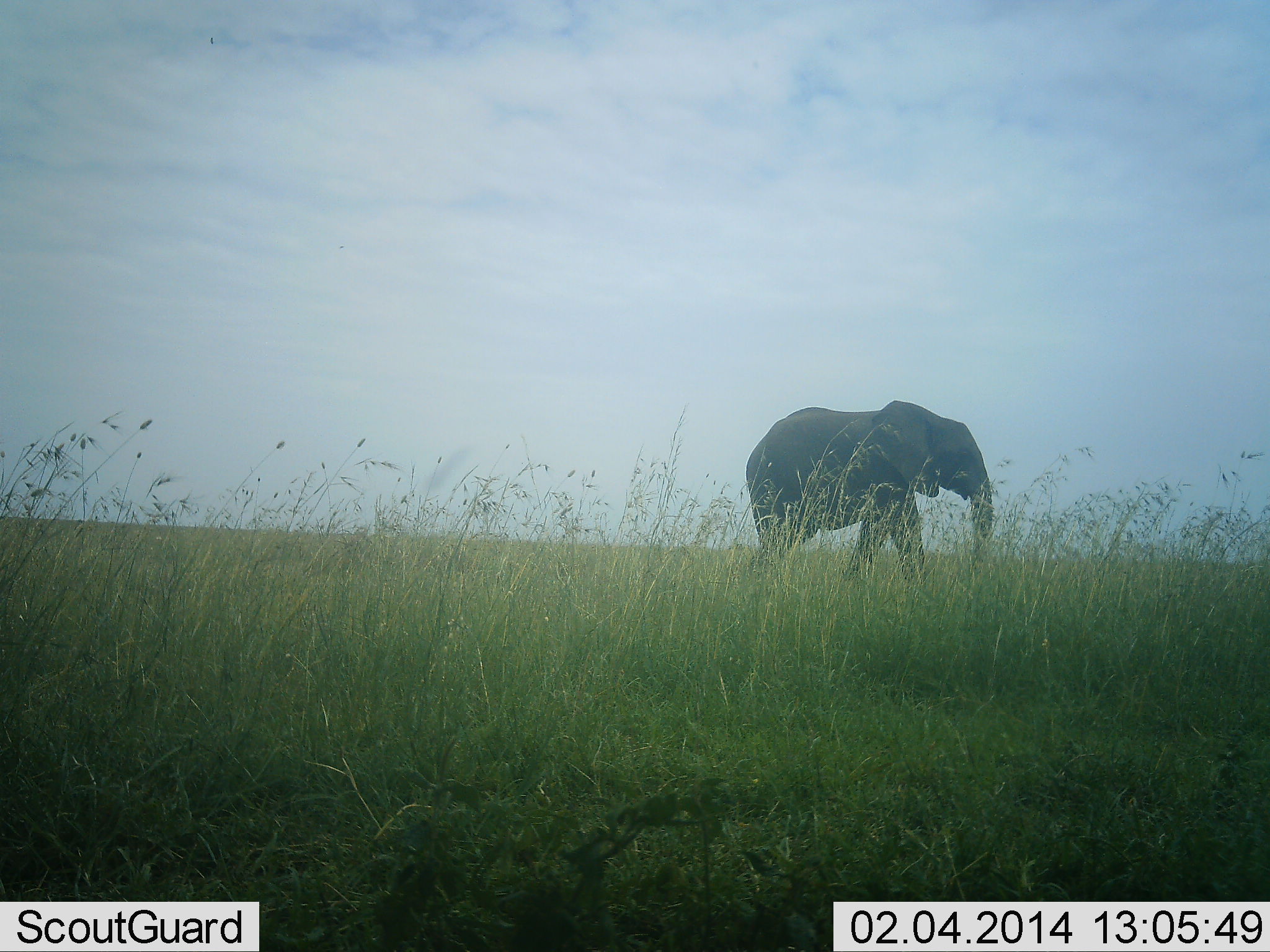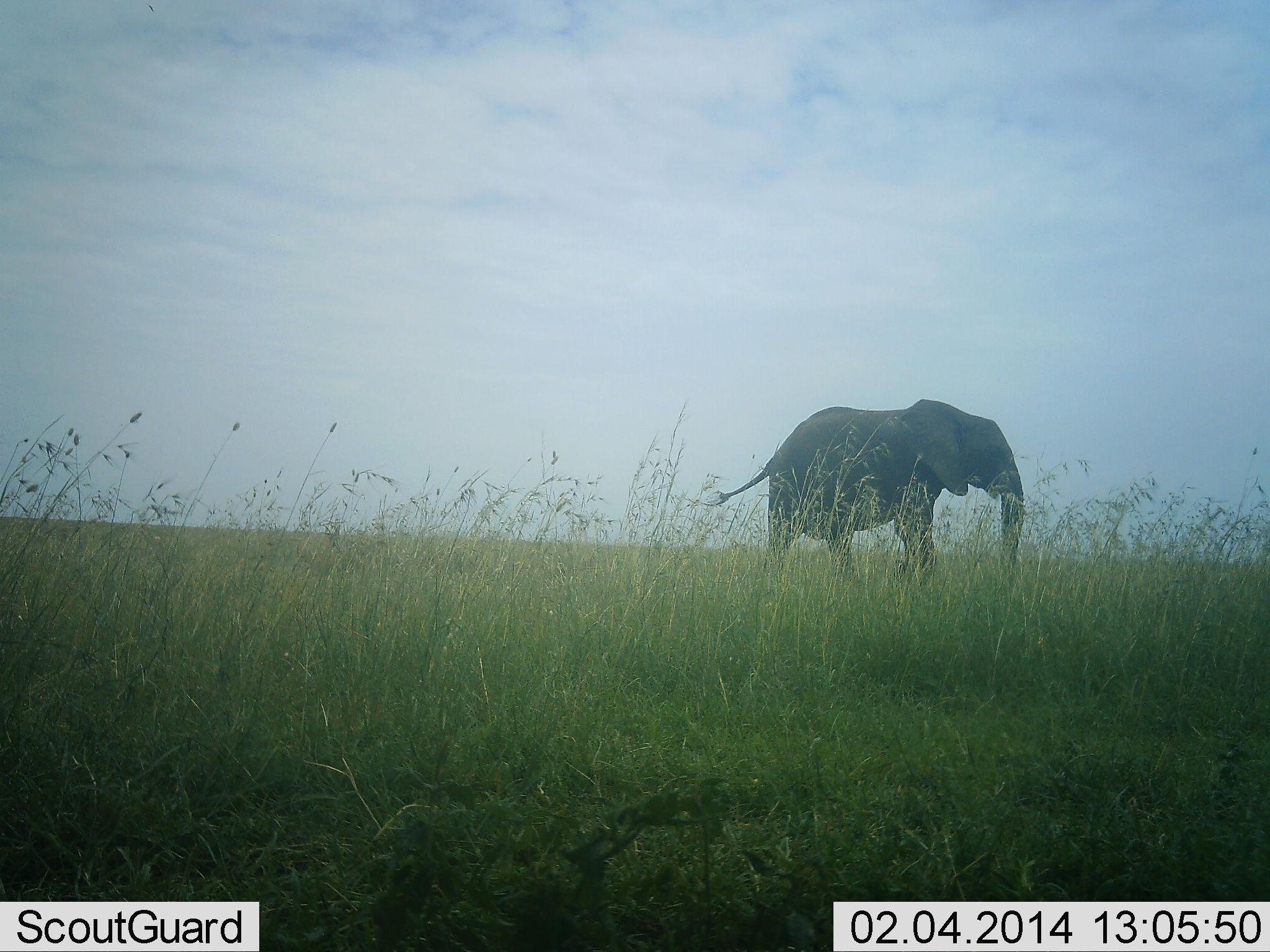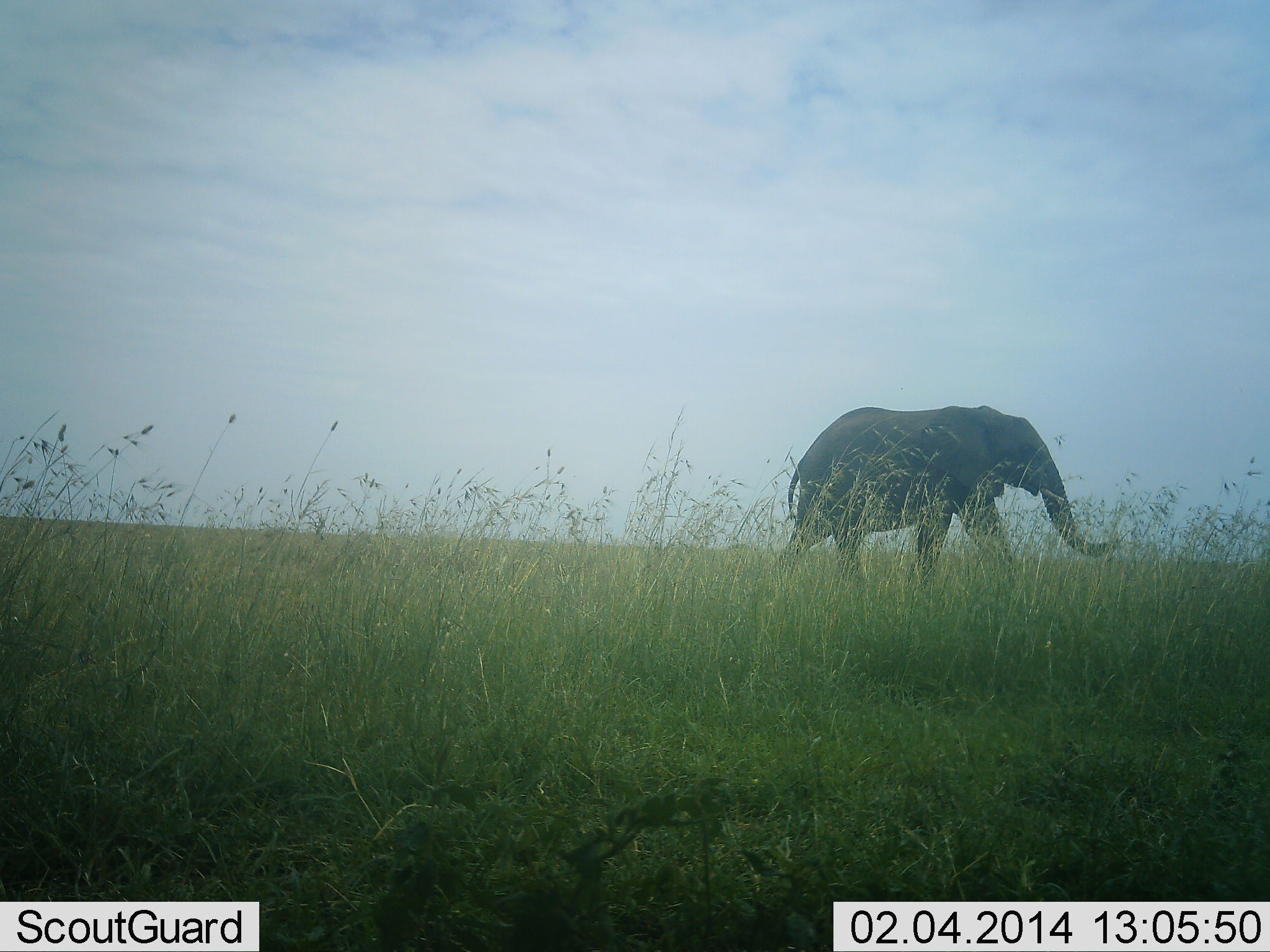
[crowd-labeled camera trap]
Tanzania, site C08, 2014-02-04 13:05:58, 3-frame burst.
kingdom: Animalia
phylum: Chordata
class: Mammalia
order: Proboscidea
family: Elephantidae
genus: Loxodonta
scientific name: Loxodonta africana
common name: african bush elephant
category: elephant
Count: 1.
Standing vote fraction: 10%.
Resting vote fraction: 0%.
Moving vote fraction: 100%.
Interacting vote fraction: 0%.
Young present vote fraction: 0%.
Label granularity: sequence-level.